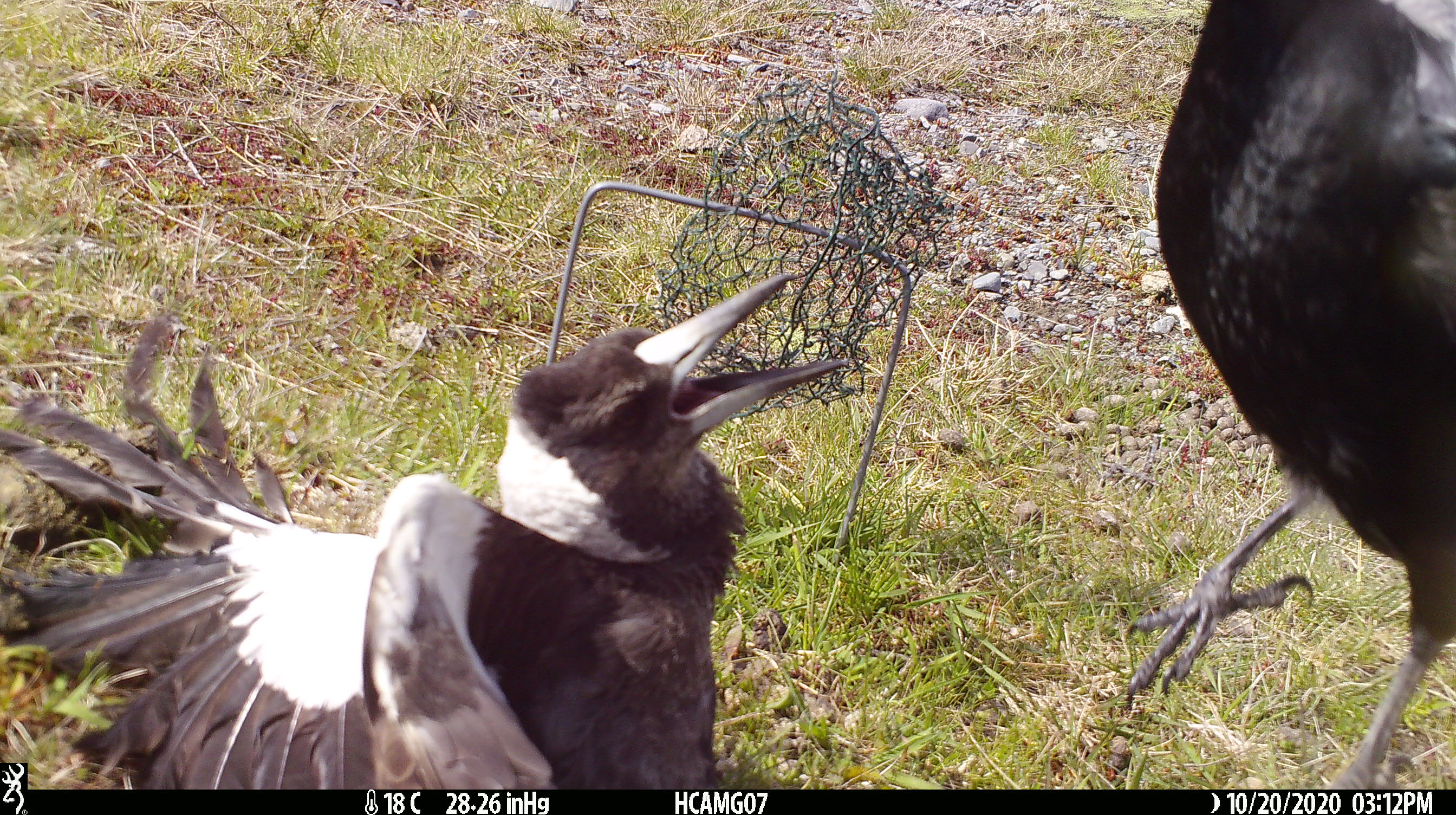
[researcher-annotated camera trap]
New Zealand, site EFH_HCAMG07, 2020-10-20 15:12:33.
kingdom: Animalia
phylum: Chordata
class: Aves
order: Passeriformes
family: Artamidae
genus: Gymnorhina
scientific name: Gymnorhina tibicen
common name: australian magpie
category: magpie